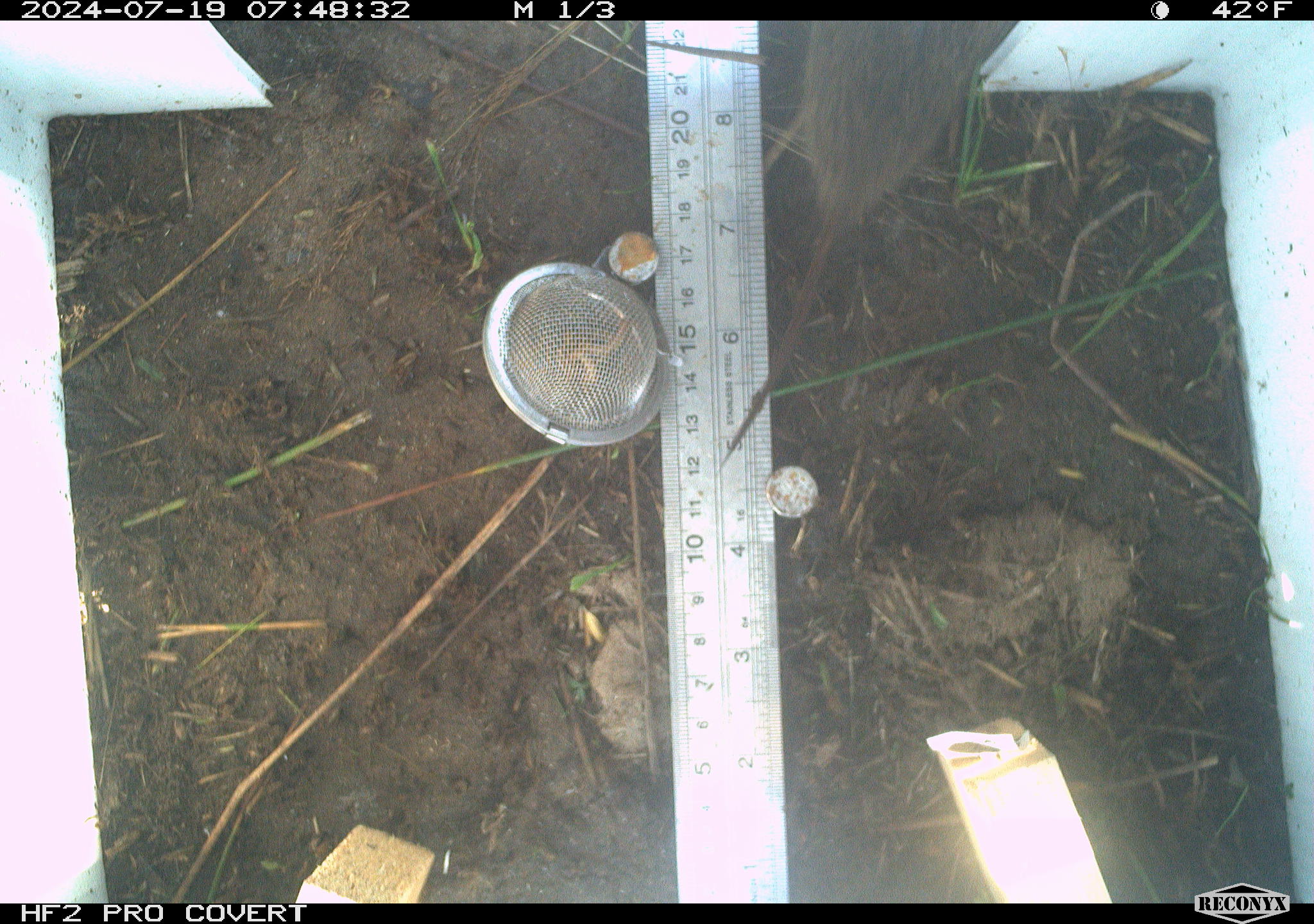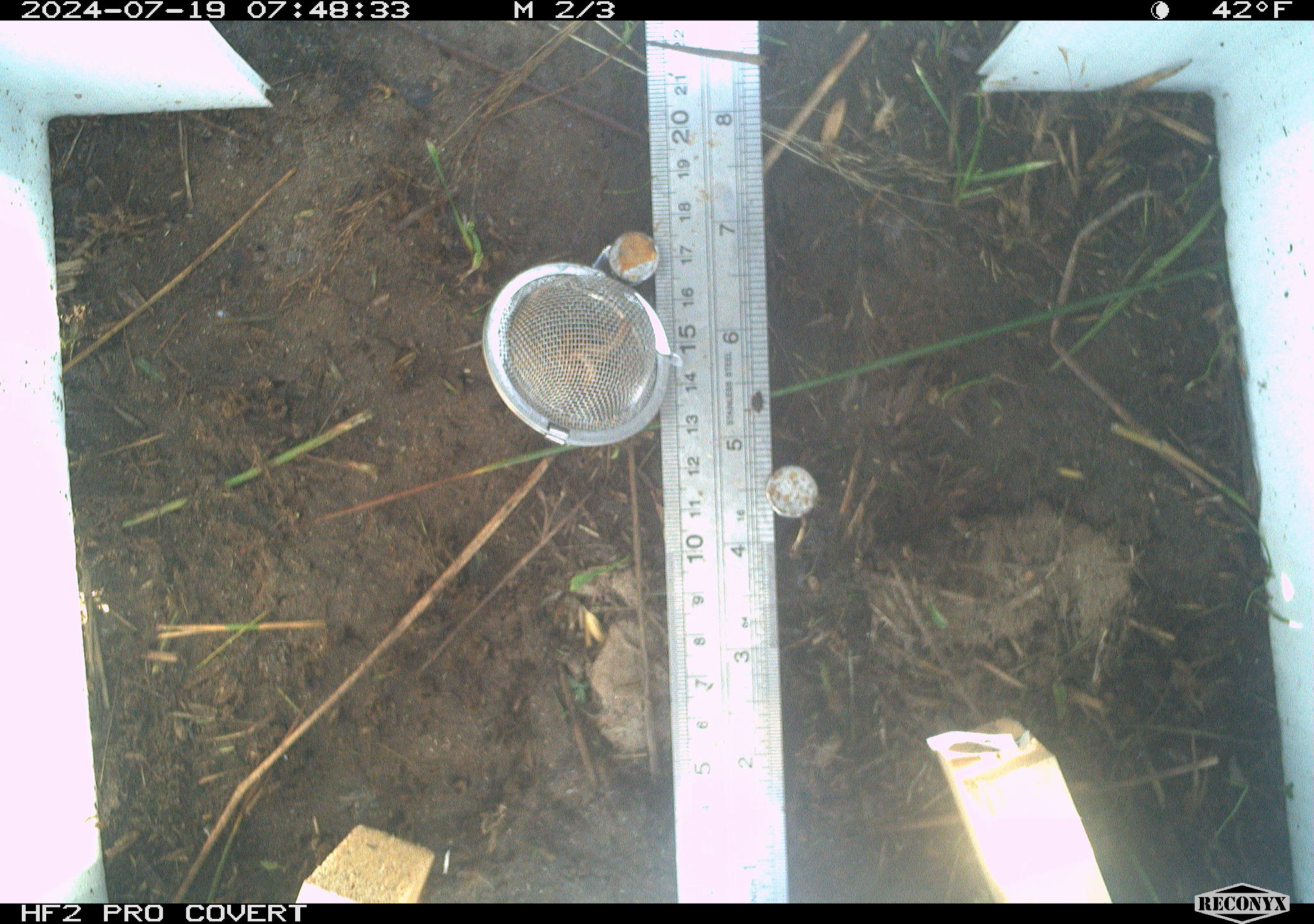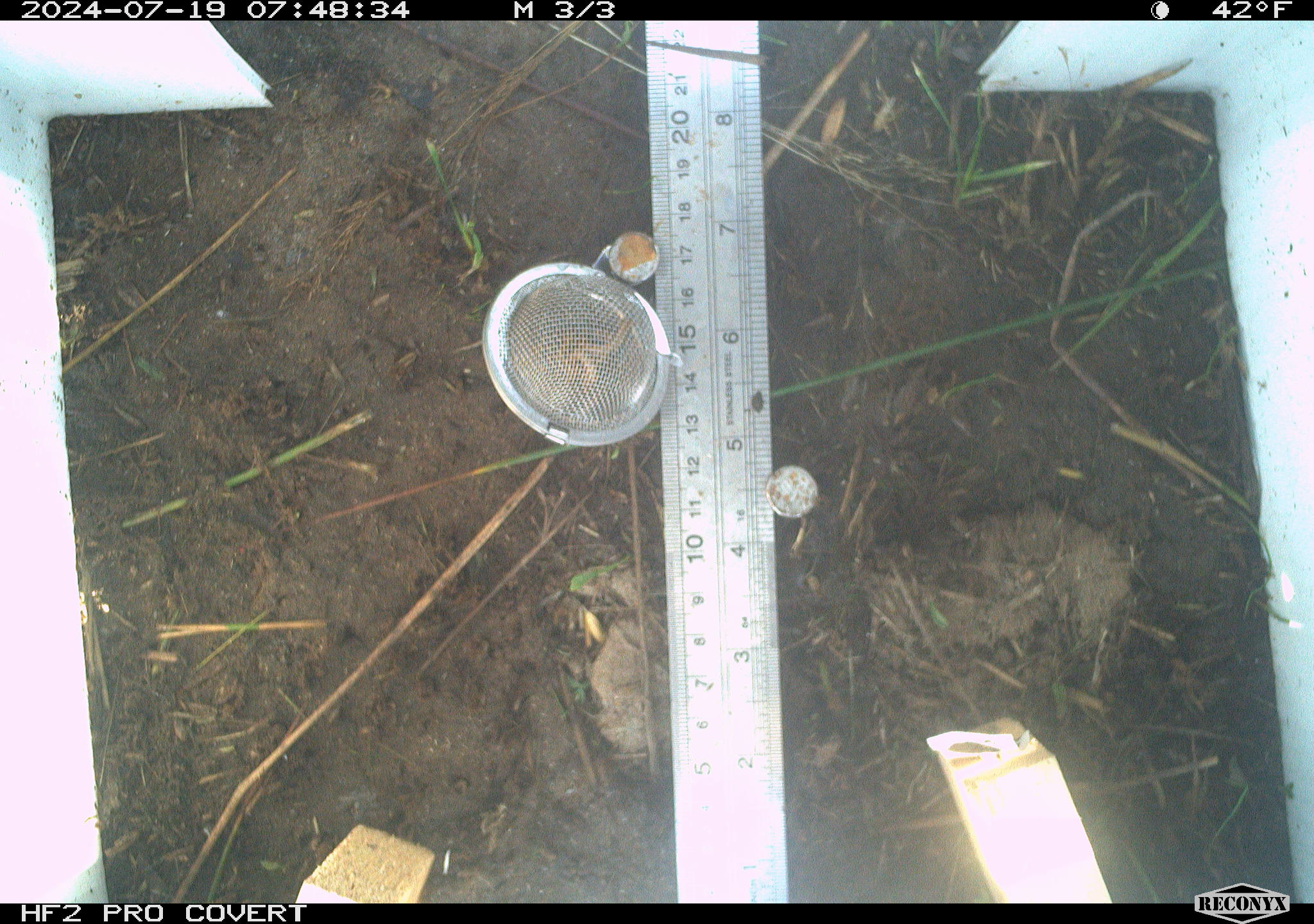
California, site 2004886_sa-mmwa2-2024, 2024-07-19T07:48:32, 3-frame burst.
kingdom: Animalia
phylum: Chordata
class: Mammalia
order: Rodentia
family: Cricetidae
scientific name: Arvicolinae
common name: voles, lemmings, and muskrats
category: arvicolinae subfamily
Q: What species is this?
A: Arvicolinae subfamily (voles, lemmings, and muskrats) (Arvicolinae).